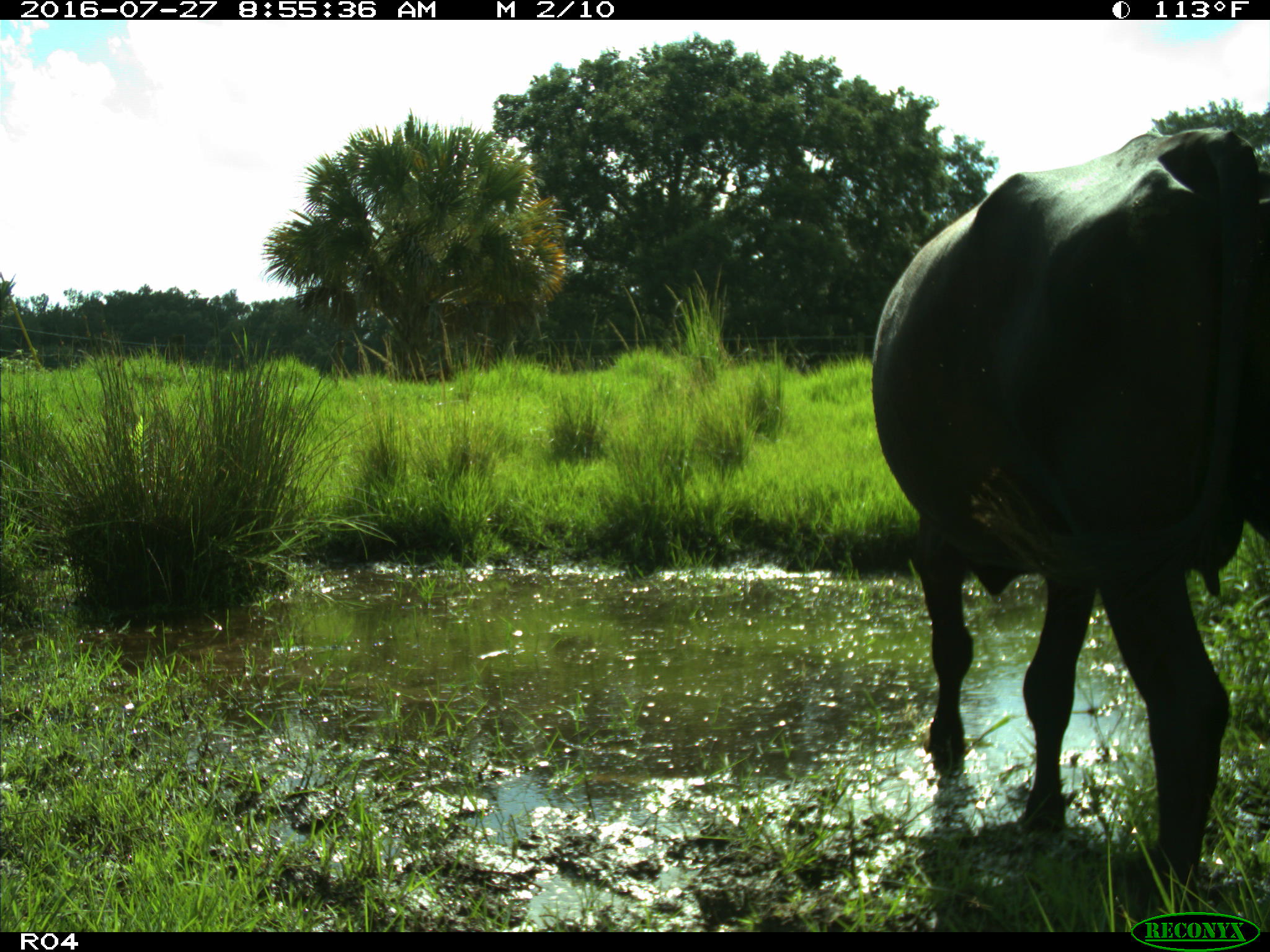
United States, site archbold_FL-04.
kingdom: Animalia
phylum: Chordata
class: Mammalia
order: Artiodactyla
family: Bovidae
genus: Bos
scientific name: Bos taurus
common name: domestic cow